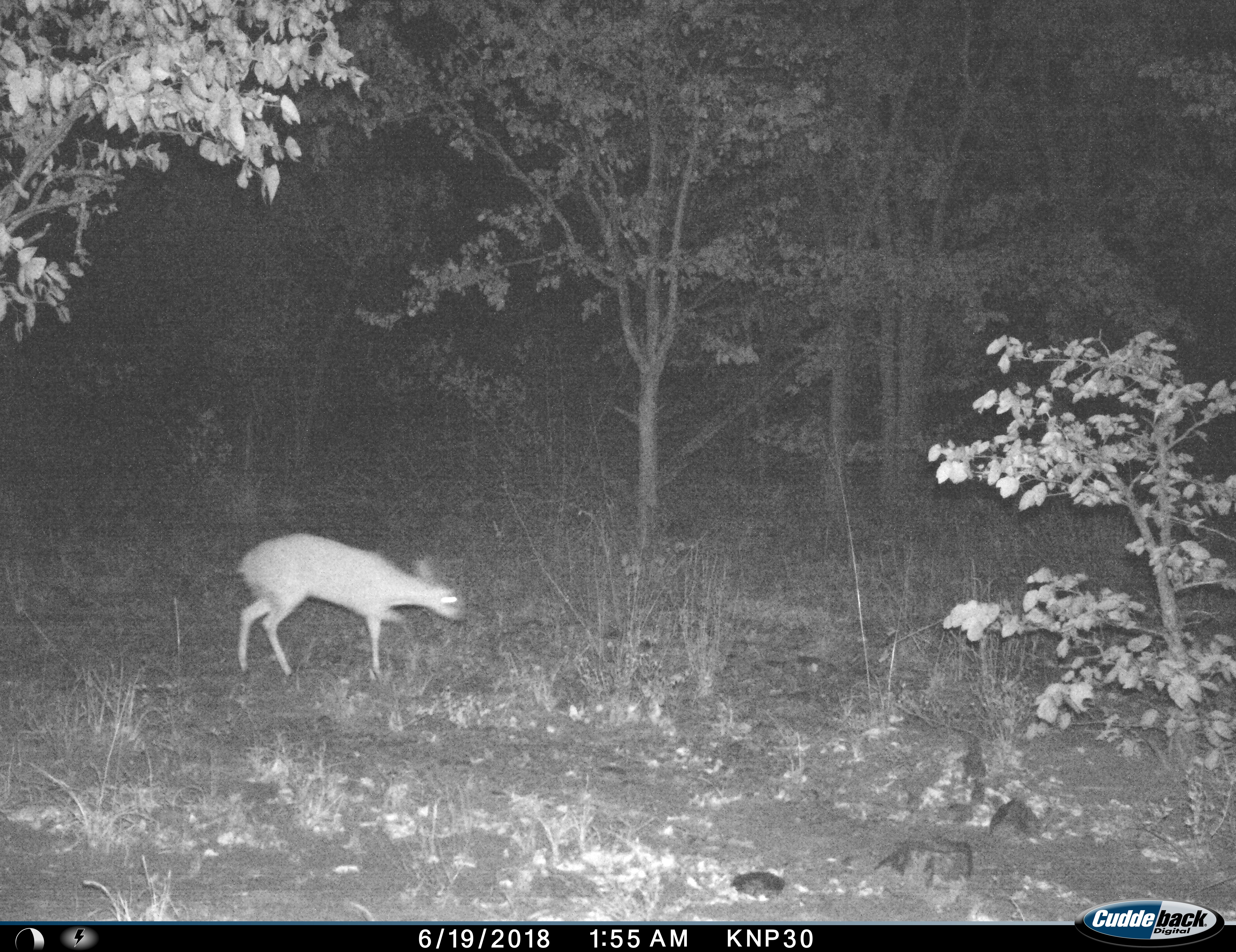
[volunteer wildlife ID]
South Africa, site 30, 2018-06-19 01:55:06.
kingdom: Animalia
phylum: Chordata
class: Mammalia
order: Artiodactyla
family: Bovidae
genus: Madoqua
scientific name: Madoqua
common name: dikdik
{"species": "dikdik (Madoqua)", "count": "1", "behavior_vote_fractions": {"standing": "20%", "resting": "0%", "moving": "80%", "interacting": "0%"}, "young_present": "0%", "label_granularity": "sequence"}